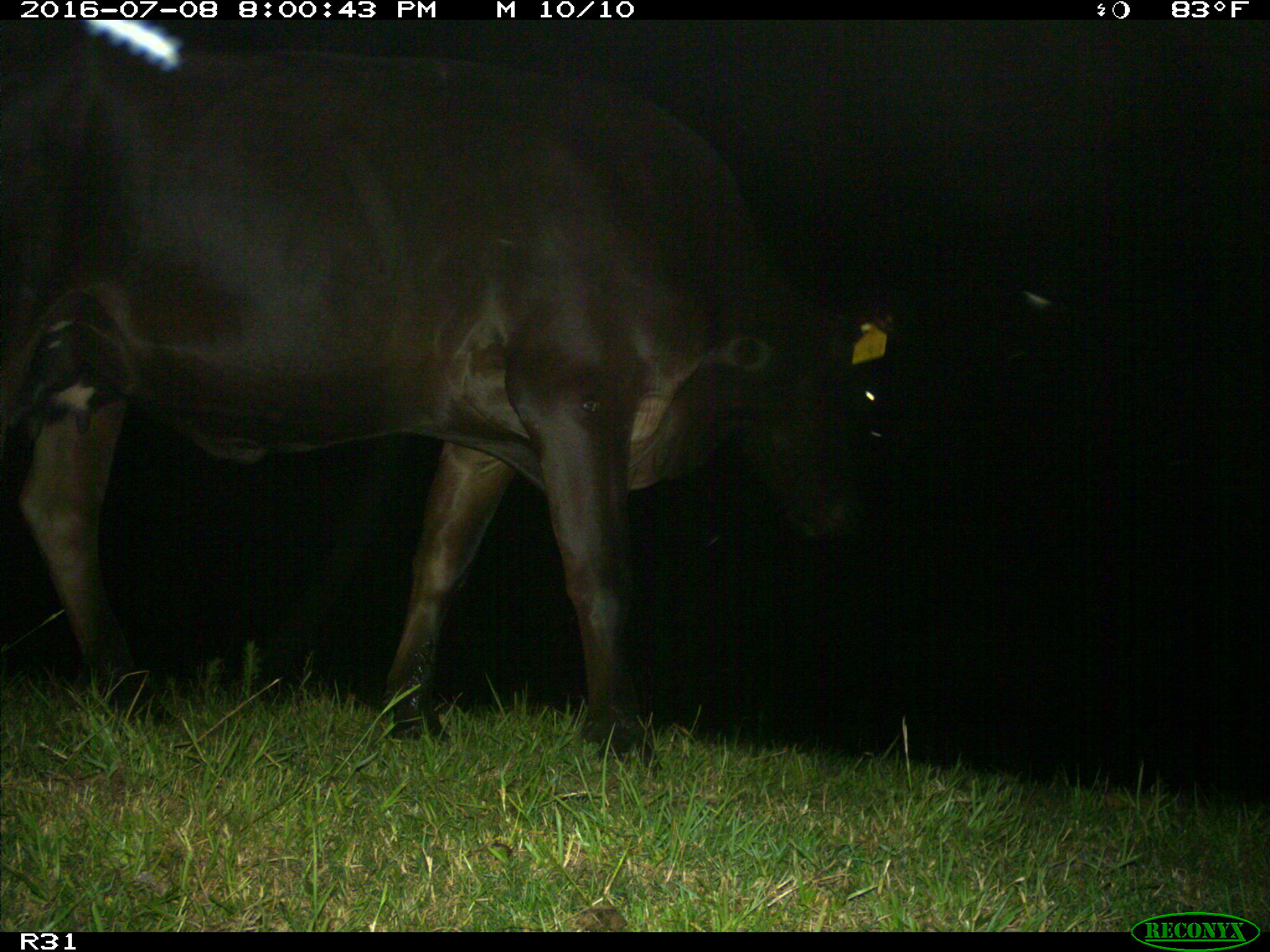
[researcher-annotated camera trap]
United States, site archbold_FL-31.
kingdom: Animalia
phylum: Chordata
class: Mammalia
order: Artiodactyla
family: Bovidae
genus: Bos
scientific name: Bos taurus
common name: domestic cow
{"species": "Bos taurus (domestic cow)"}